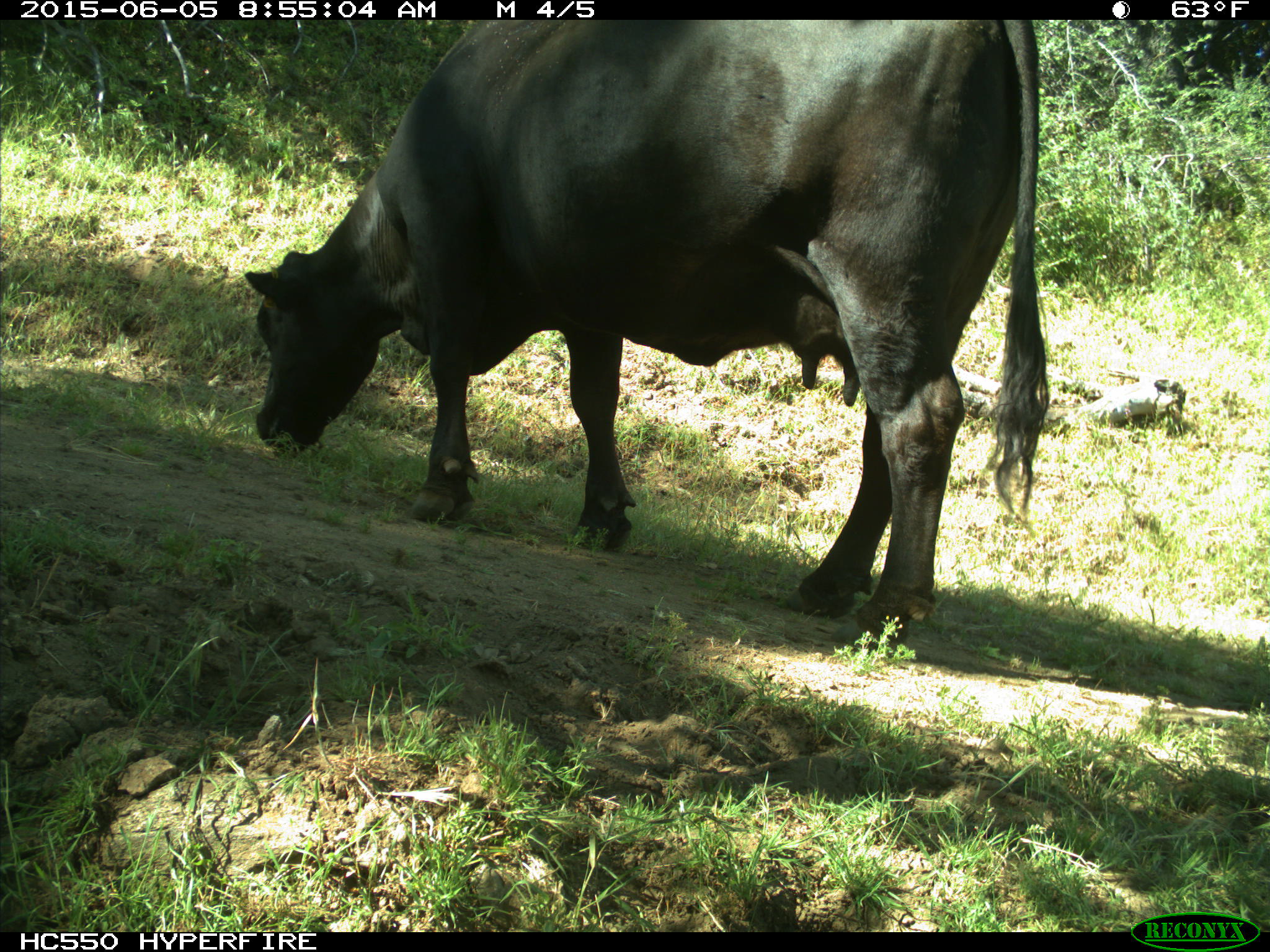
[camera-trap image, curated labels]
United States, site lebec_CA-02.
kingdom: Animalia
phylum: Chordata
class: Mammalia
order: Artiodactyla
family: Bovidae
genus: Bos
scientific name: Bos taurus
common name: domestic cow